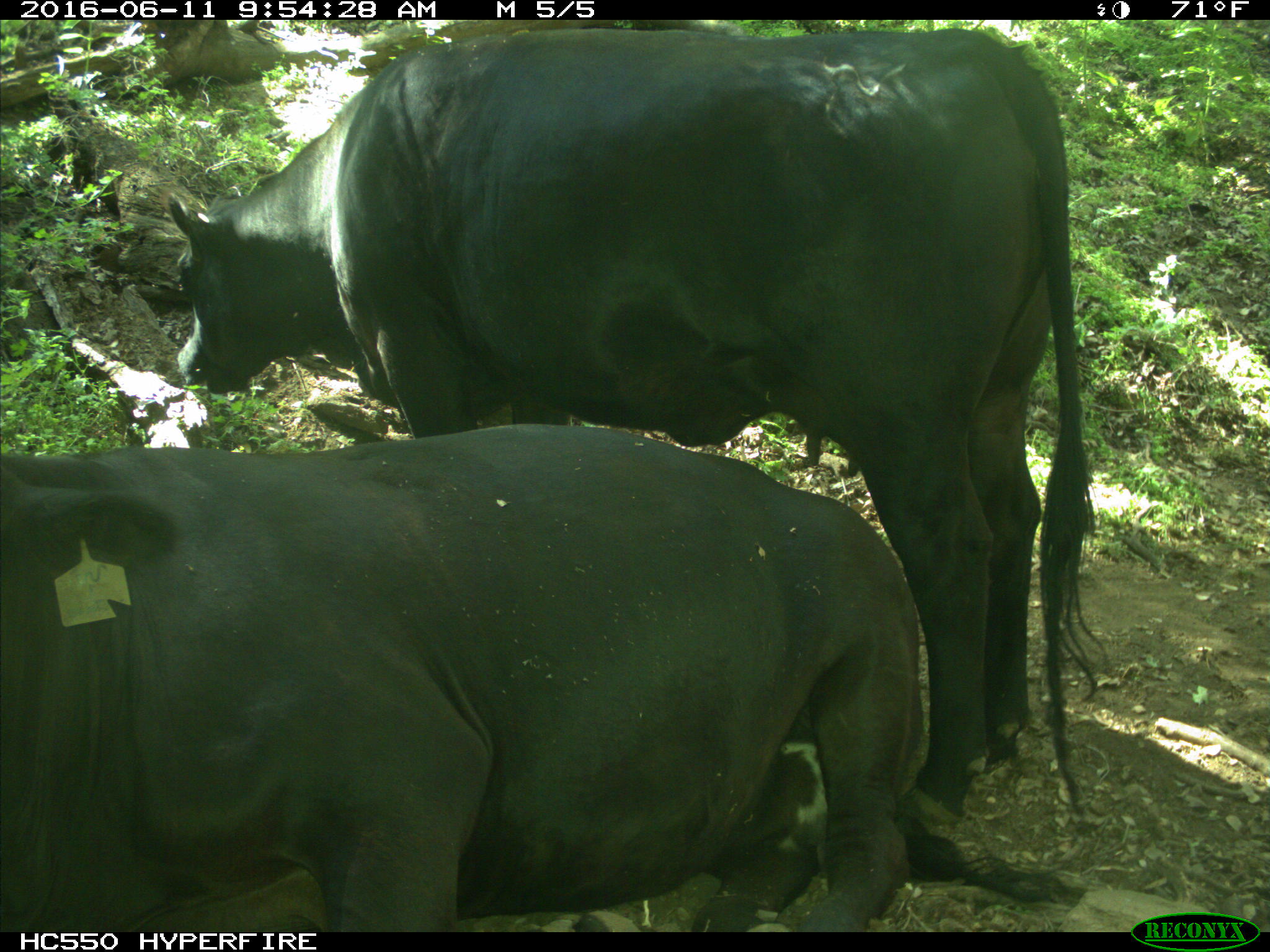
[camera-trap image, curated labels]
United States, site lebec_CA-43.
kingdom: Animalia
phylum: Chordata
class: Mammalia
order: Artiodactyla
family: Bovidae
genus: Bos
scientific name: Bos taurus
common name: domestic cow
Bos taurus (domestic cow).